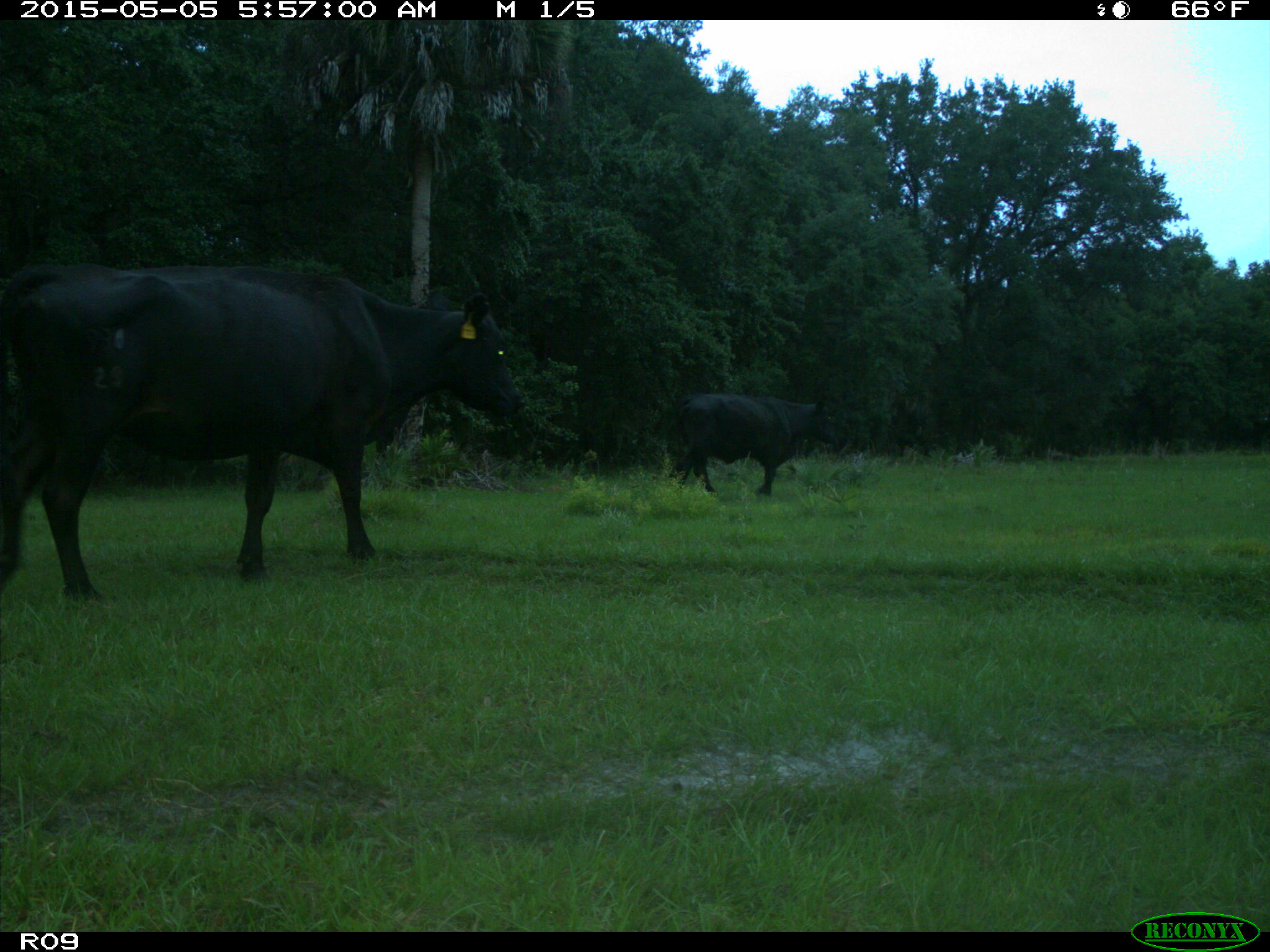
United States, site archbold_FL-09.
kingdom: Animalia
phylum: Chordata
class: Mammalia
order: Artiodactyla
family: Bovidae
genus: Bos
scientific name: Bos taurus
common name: domestic cow